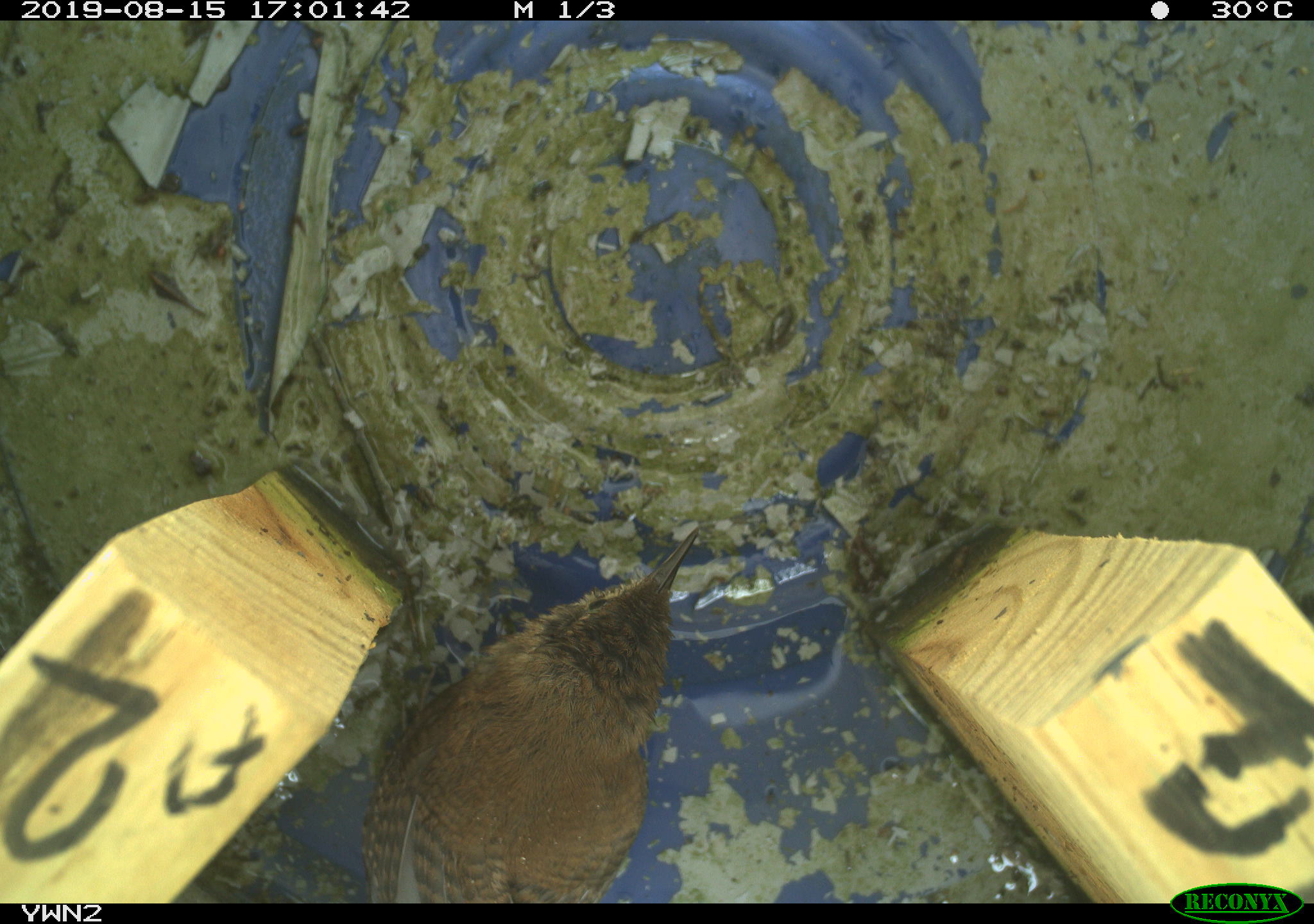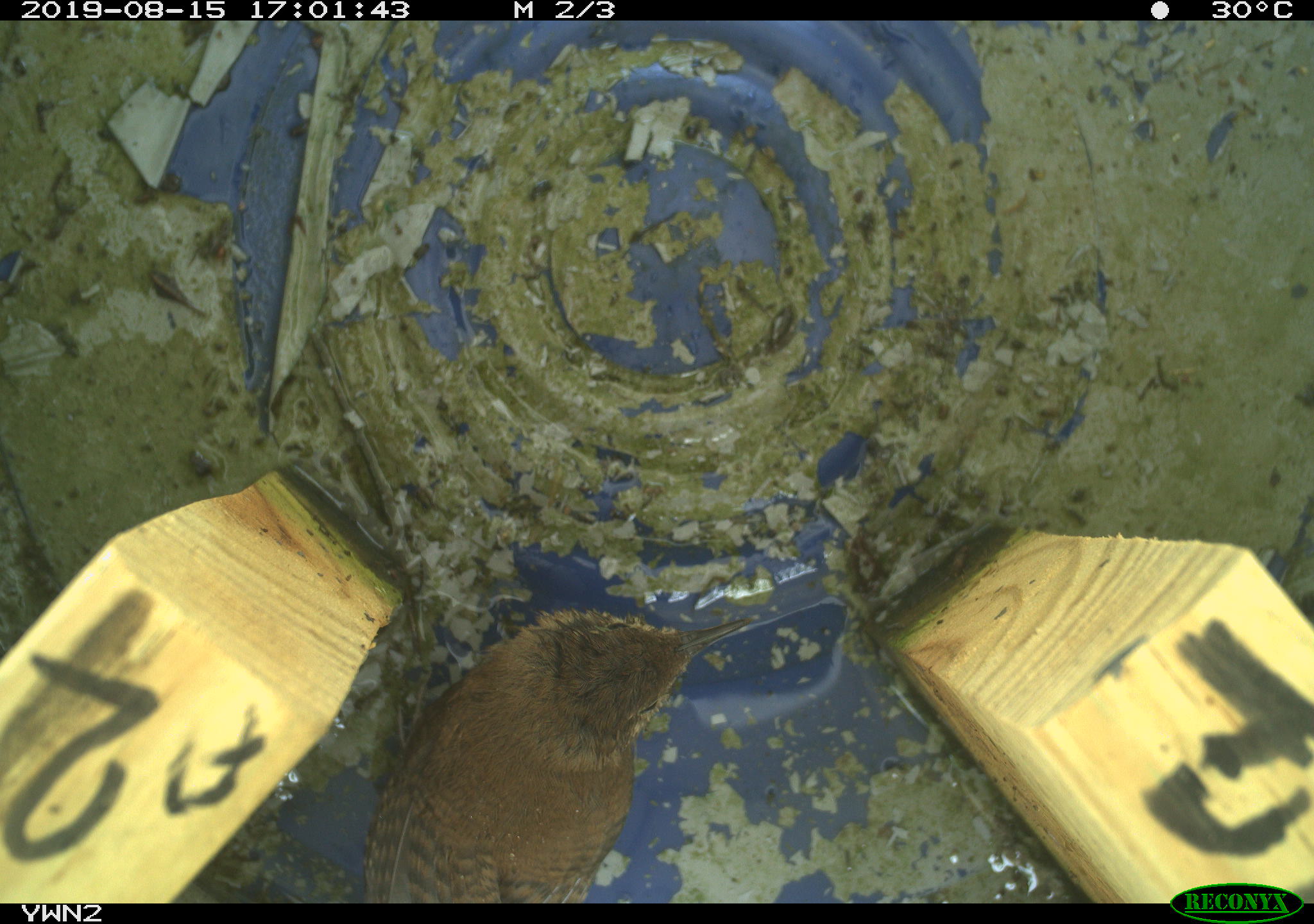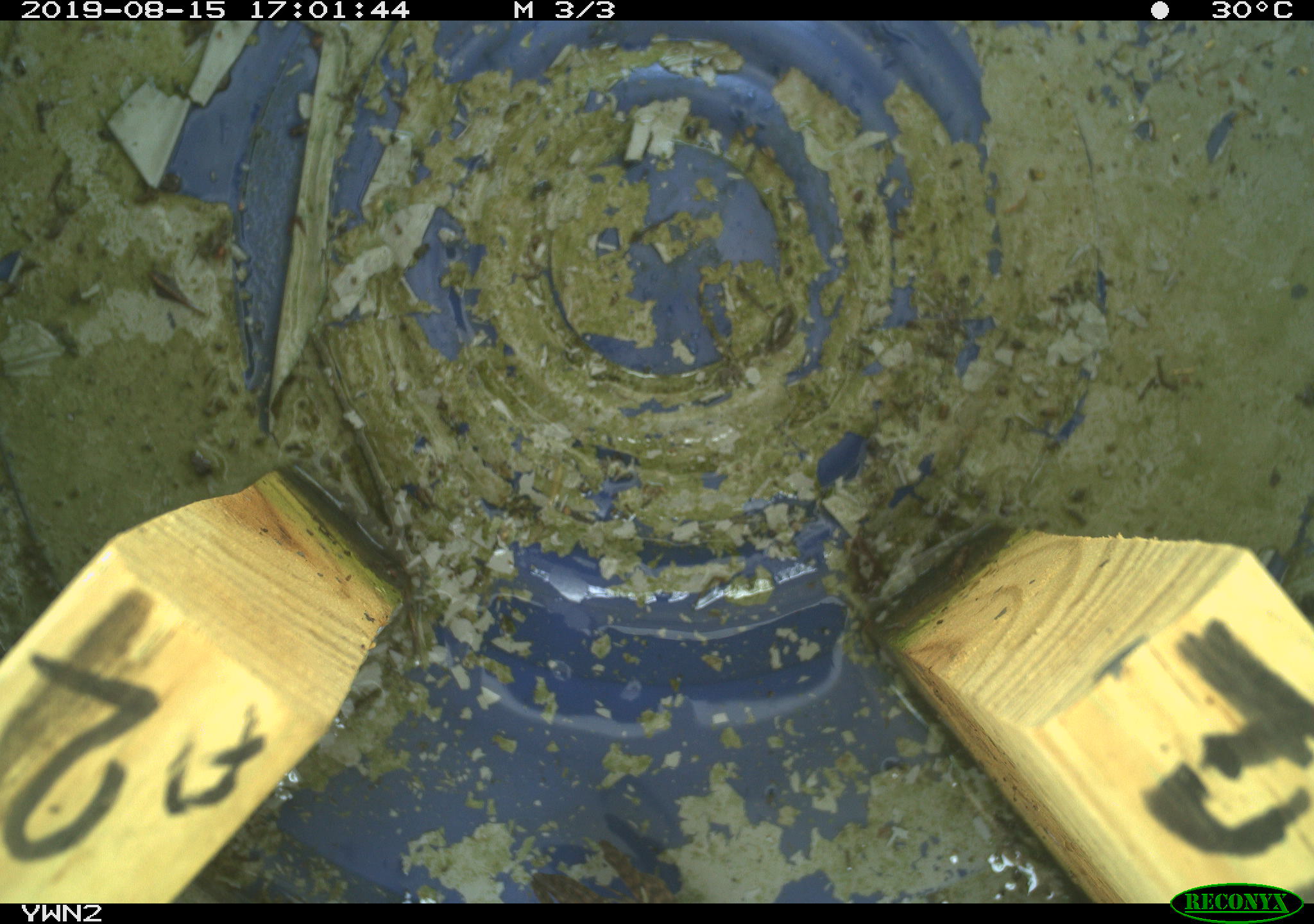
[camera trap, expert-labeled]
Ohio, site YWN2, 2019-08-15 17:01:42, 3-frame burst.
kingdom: Animalia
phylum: Chordata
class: Aves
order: Passeriformes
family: Troglodytidae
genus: Troglodytes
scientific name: Troglodytes aedon aedon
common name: northern house wren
Northern house wren (Troglodytes aedon aedon).